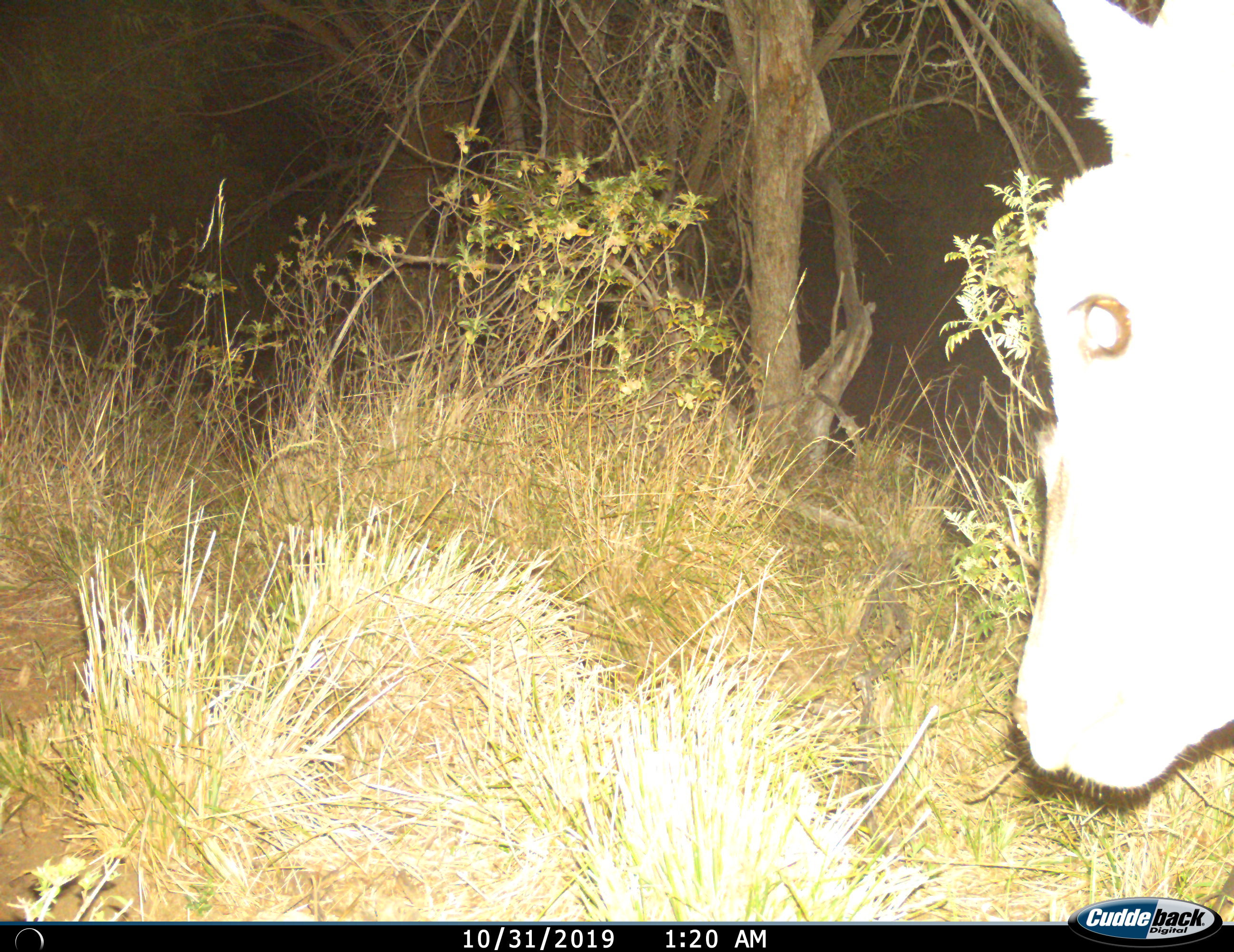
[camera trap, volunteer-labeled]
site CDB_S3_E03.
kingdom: Animalia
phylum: Chordata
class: Mammalia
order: Artiodactyla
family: Bovidae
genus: Tragelaphus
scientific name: Tragelaphus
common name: kudu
Kudu (Tragelaphus), count 1. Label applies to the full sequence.